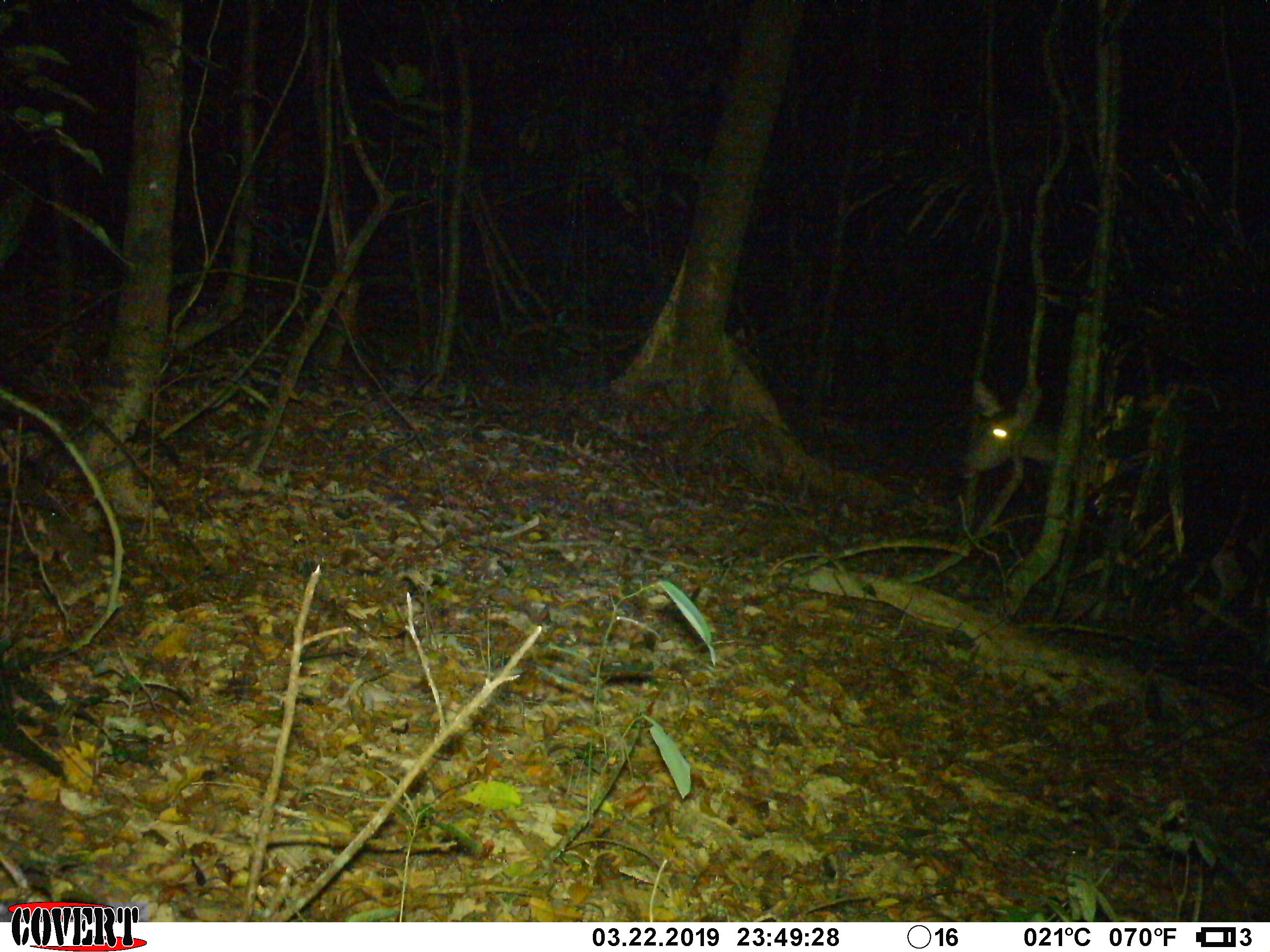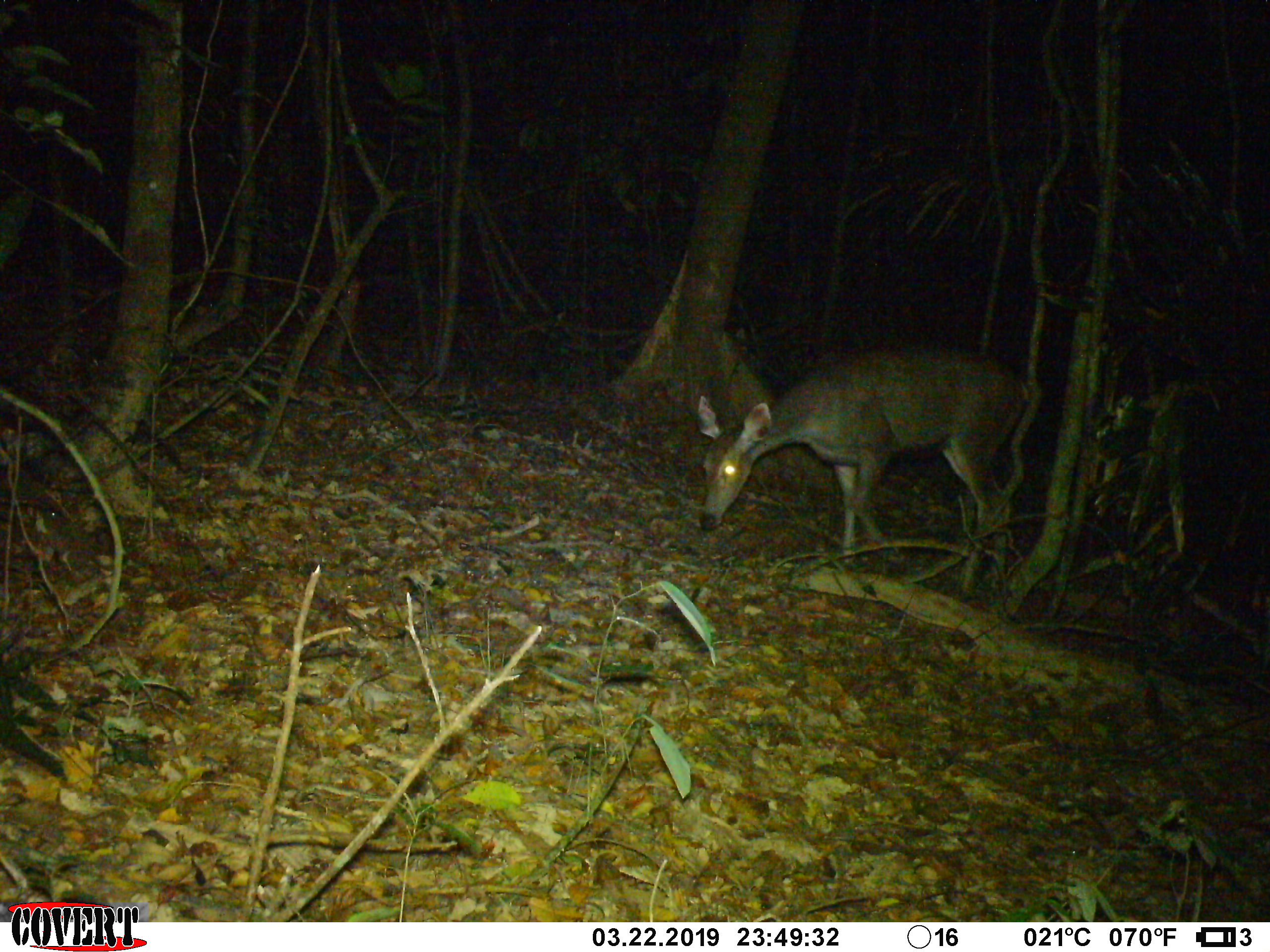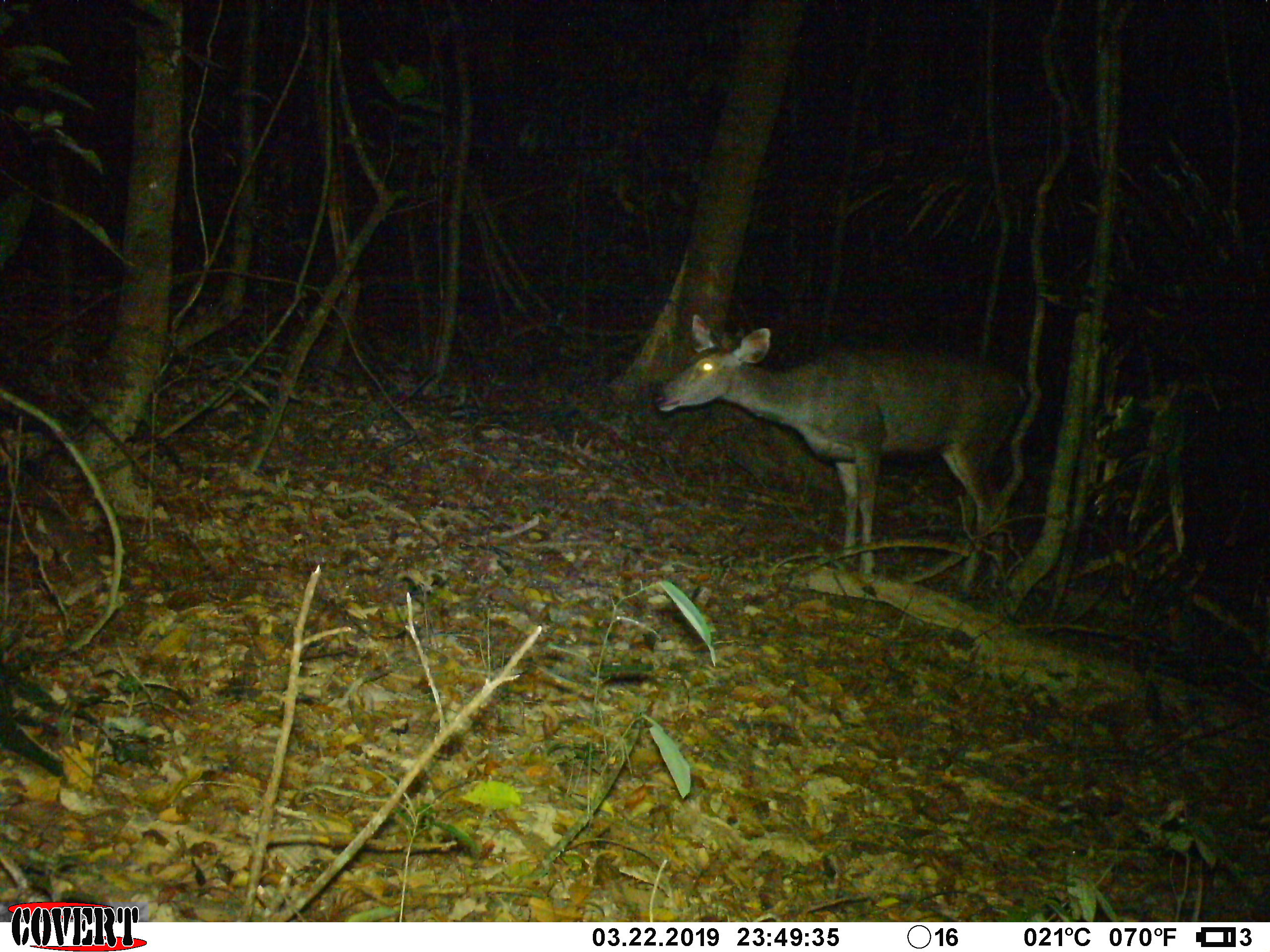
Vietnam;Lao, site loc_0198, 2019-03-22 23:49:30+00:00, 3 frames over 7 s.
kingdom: Animalia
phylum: Chordata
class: Mammalia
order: Artiodactyla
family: Cervidae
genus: Rusa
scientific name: Rusa unicolor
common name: sambar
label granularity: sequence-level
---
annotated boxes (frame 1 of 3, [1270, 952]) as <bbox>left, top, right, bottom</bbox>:
sambar: <bbox>953, 377, 1270, 630</bbox>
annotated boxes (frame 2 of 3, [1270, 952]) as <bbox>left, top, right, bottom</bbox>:
sambar: <bbox>695, 338, 1029, 600</bbox>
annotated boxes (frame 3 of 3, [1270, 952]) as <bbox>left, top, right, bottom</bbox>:
sambar: <bbox>650, 313, 1028, 595</bbox>